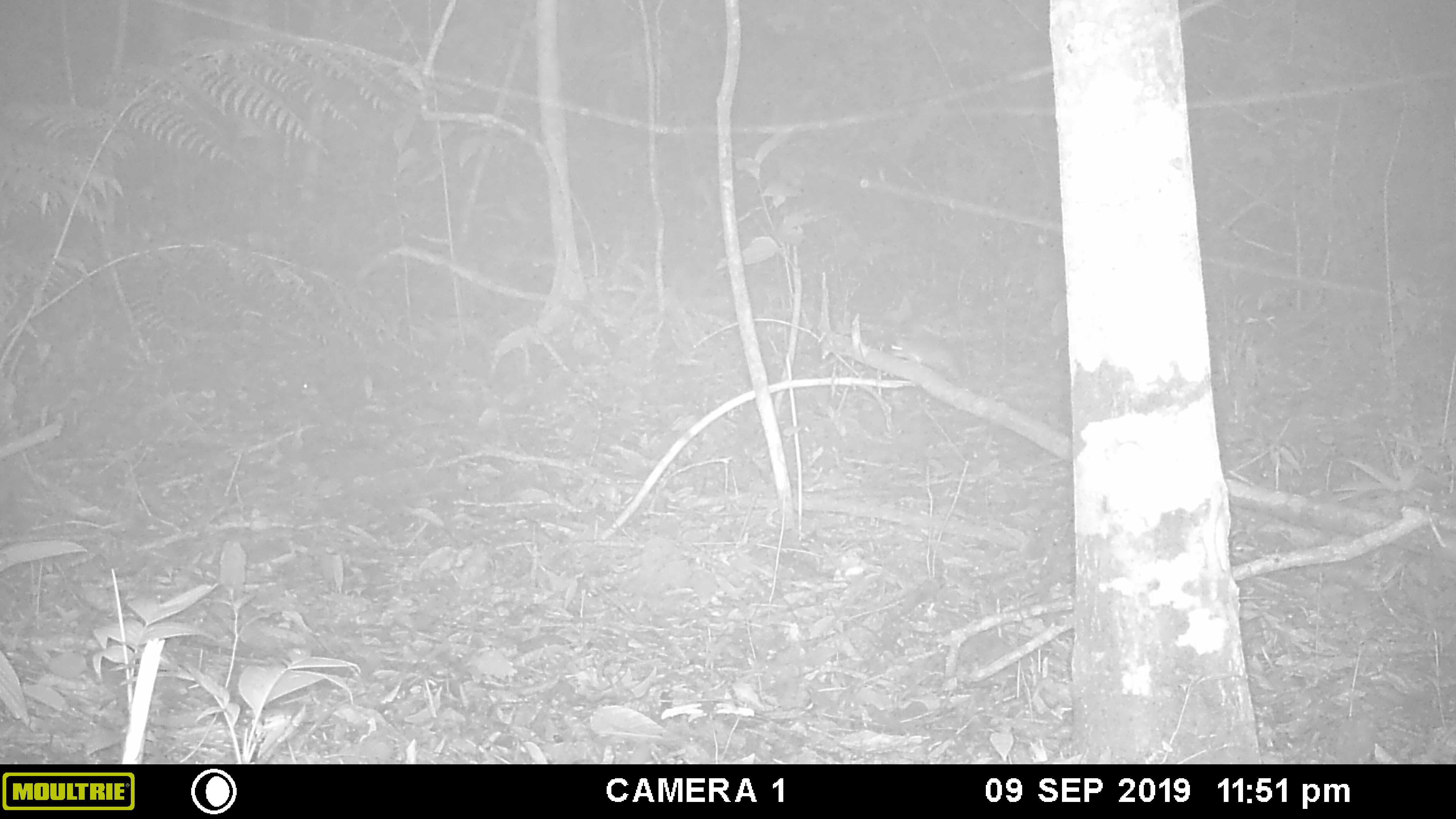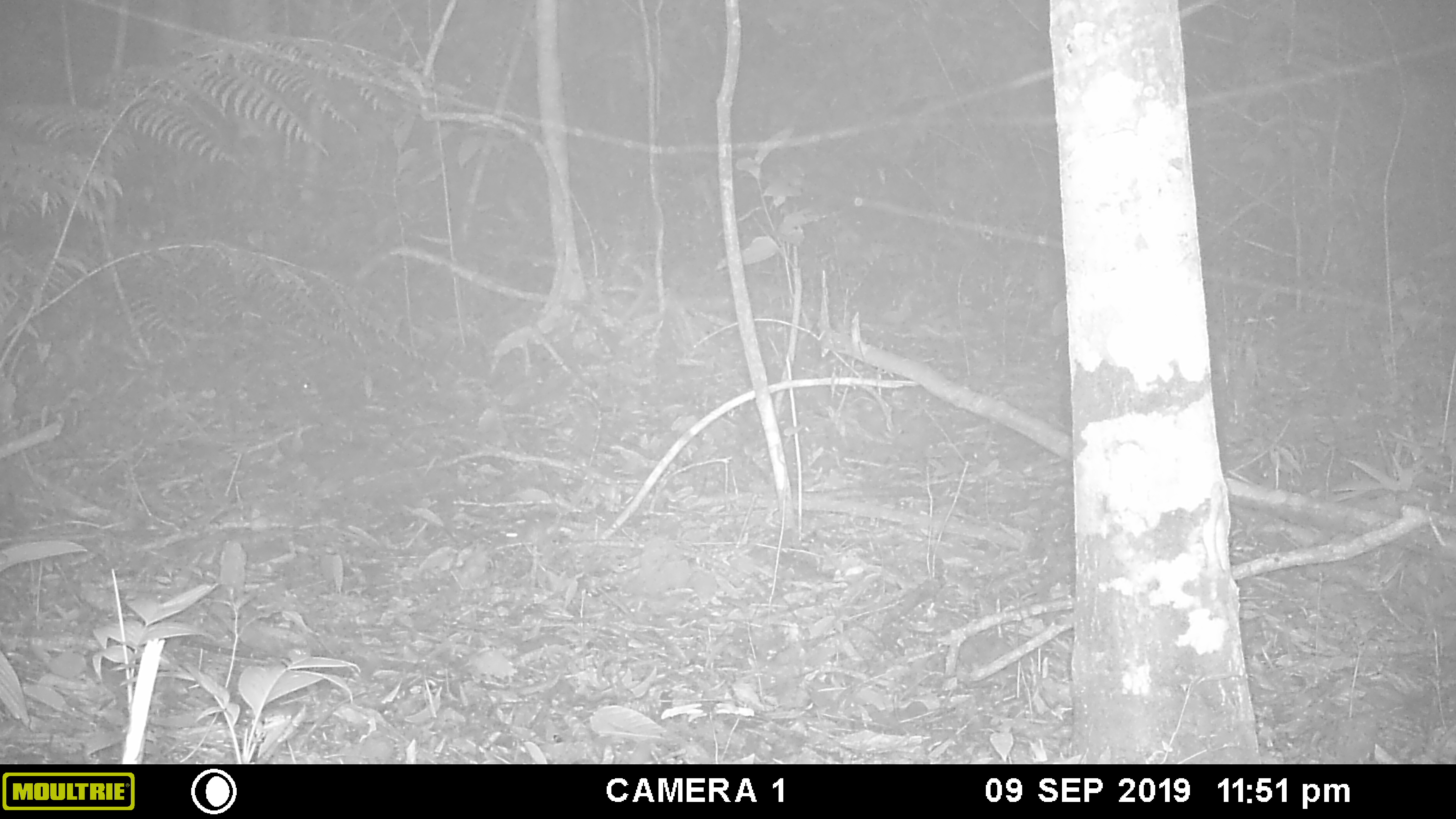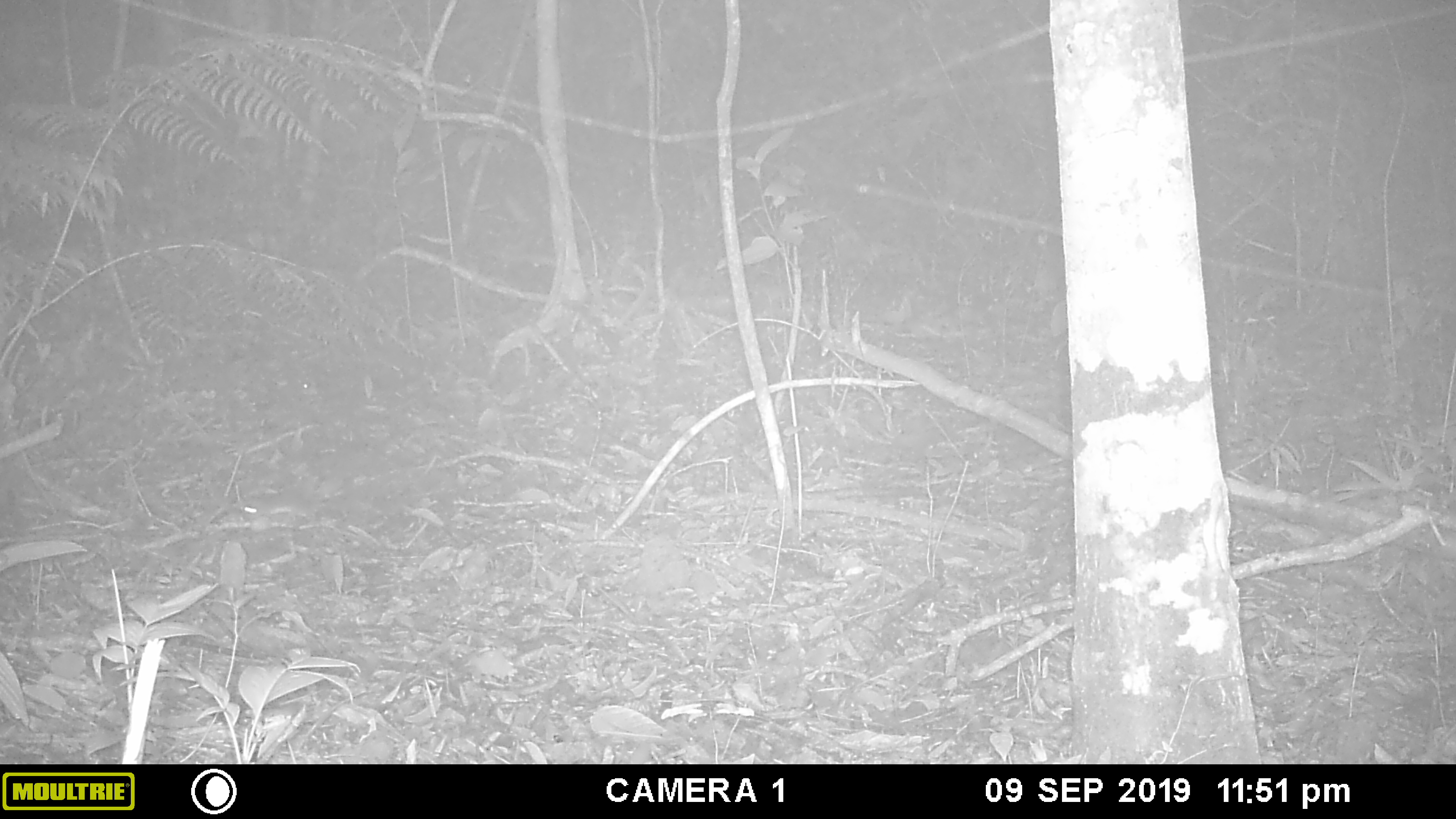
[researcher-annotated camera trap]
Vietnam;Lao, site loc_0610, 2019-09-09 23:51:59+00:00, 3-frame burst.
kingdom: Animalia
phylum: Chordata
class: Mammalia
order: Rodentia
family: Muridae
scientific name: Muridae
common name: old-world mice and rats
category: unidentified murid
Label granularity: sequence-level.